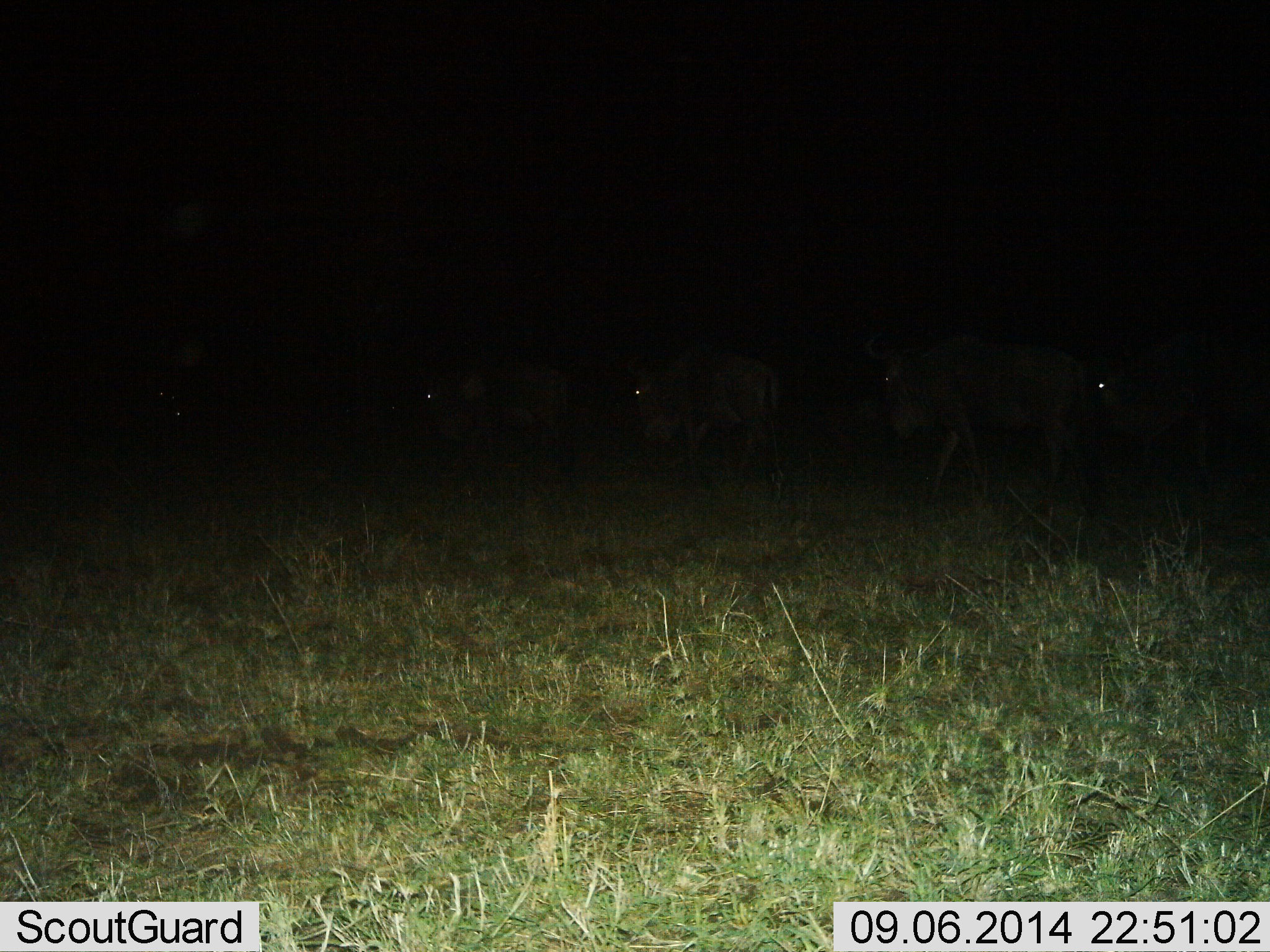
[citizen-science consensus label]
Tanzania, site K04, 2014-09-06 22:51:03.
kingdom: Animalia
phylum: Chordata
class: Mammalia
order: Artiodactyla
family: Bovidae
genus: Connochaetes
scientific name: Connochaetes taurinus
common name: blue wildebeest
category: wildebeest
Wildebeest (blue wildebeest) (Connochaetes taurinus), count 5. Behavior (volunteer vote fractions): standing 10%, resting 0%, moving 100%, interacting 0%. Young present (vote fraction): 0%. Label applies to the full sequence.